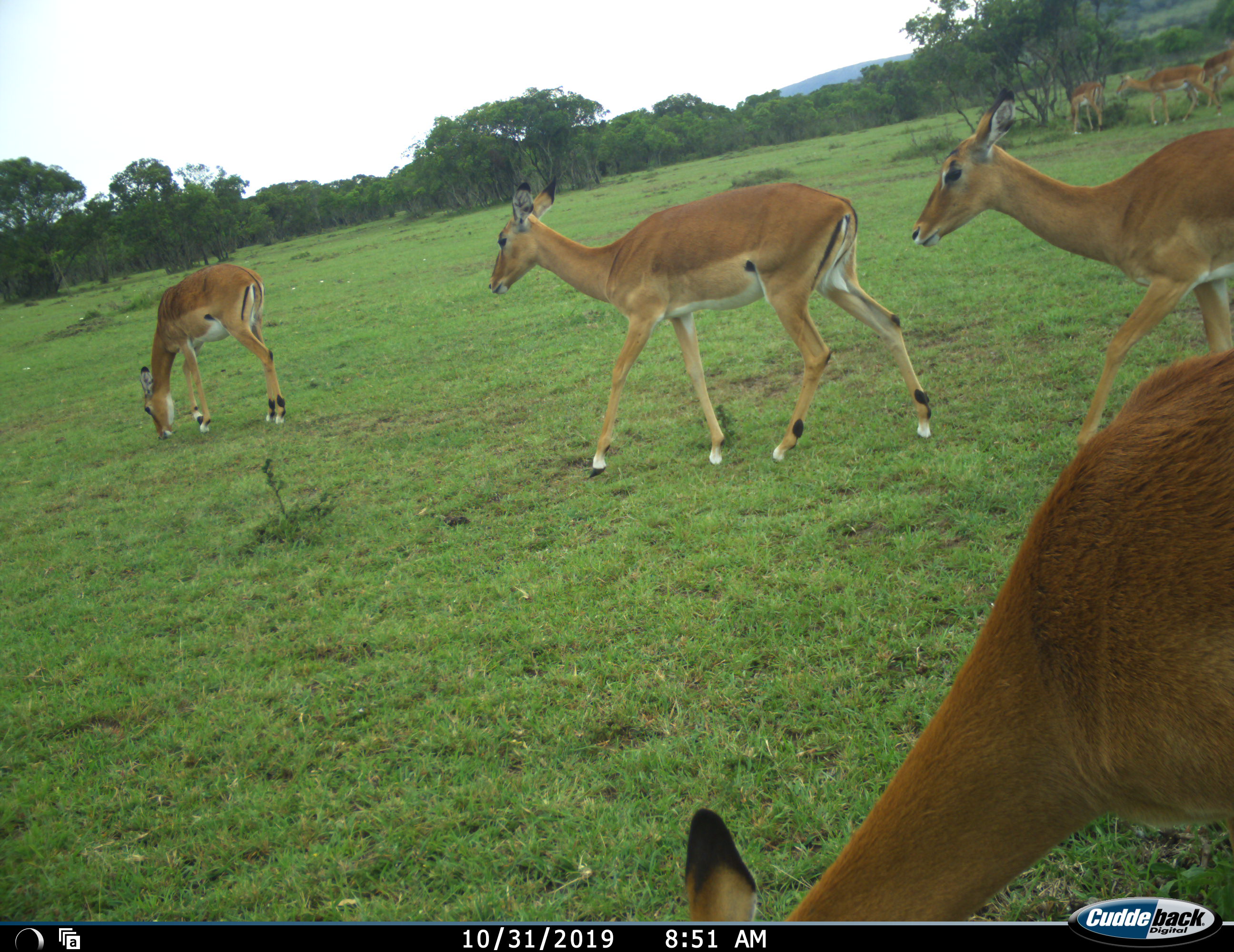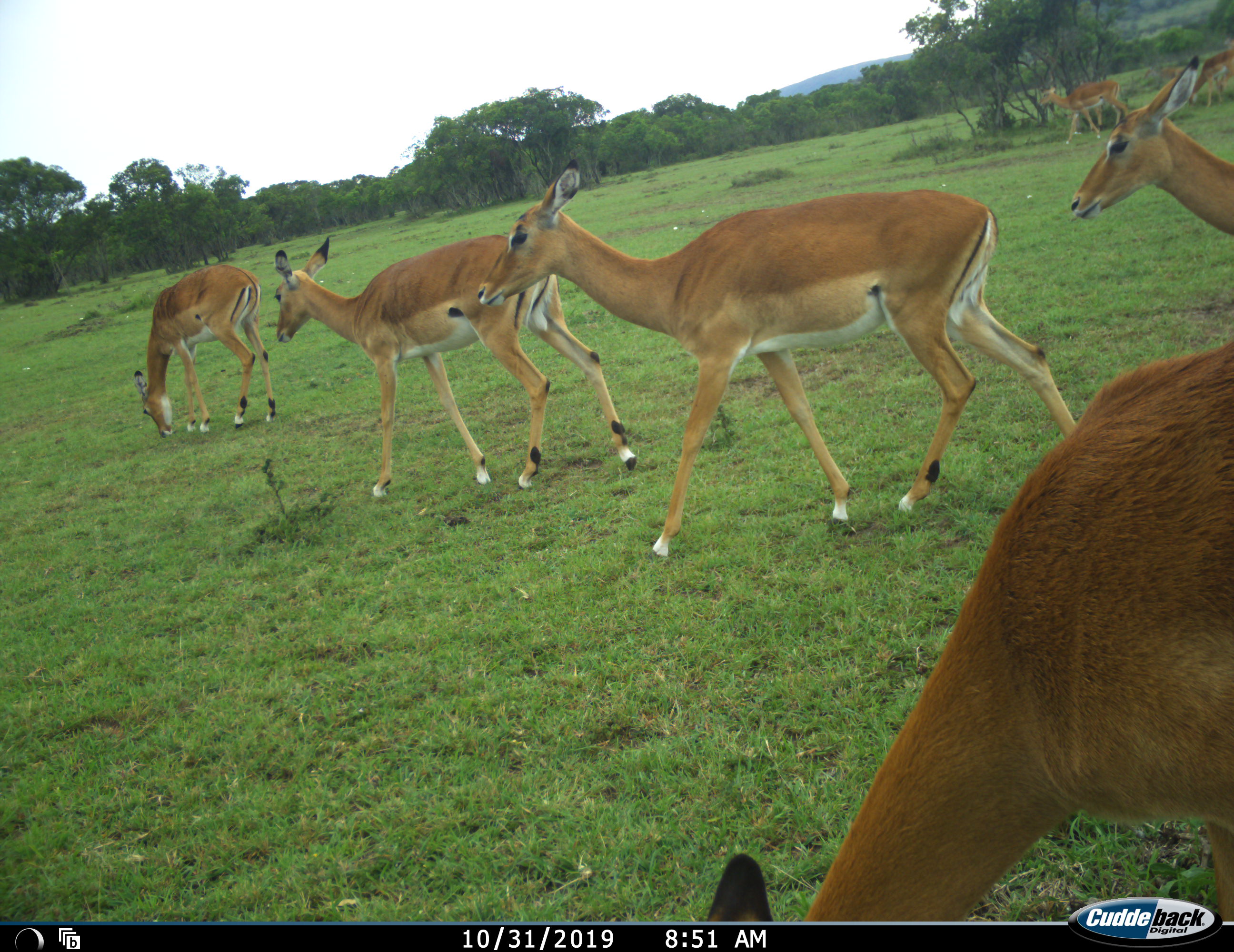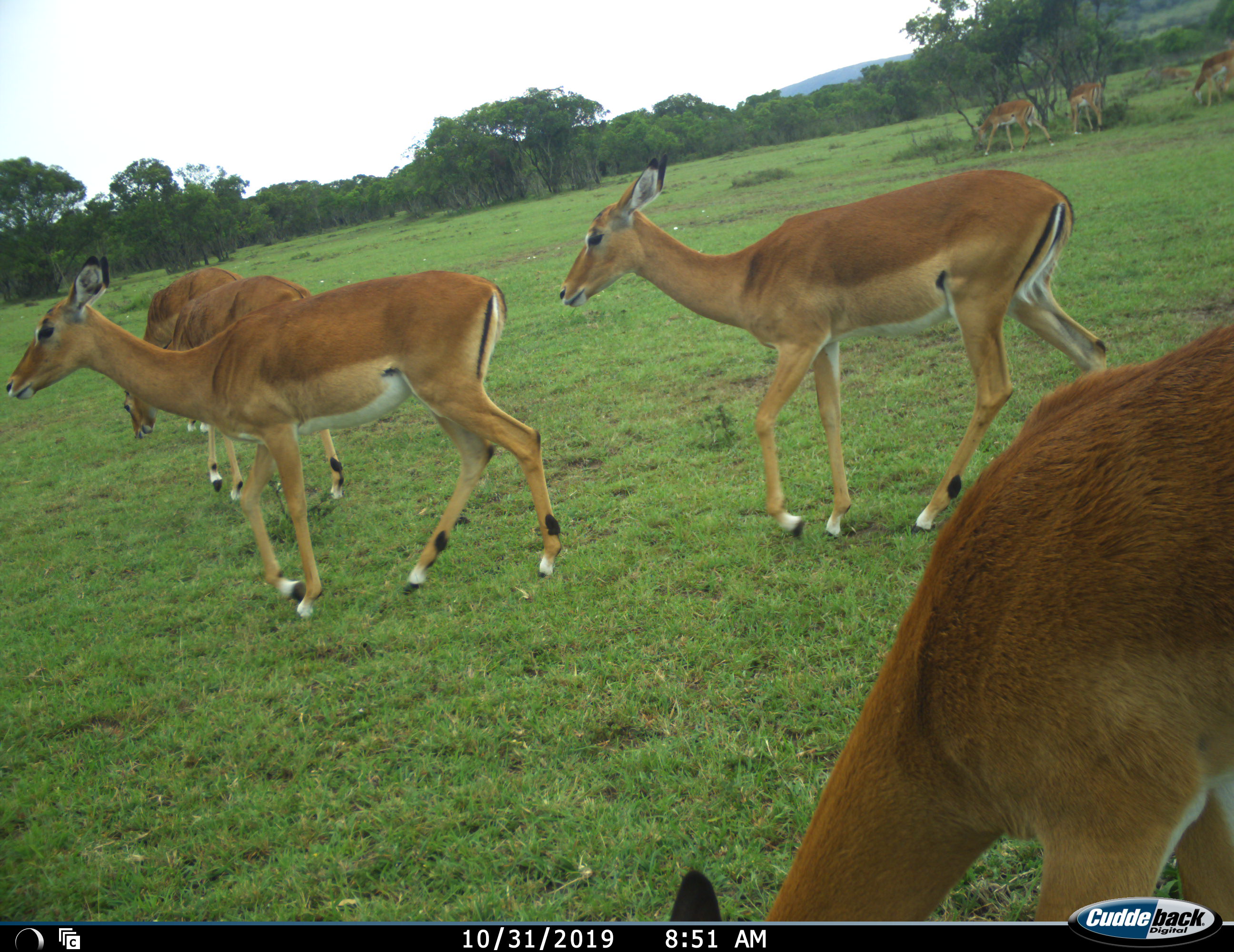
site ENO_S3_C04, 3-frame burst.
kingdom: Animalia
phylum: Chordata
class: Mammalia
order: Artiodactyla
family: Bovidae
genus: Aepyceros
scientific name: Aepyceros melampus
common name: impala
Impala (Aepyceros melampus), count 7. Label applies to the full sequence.